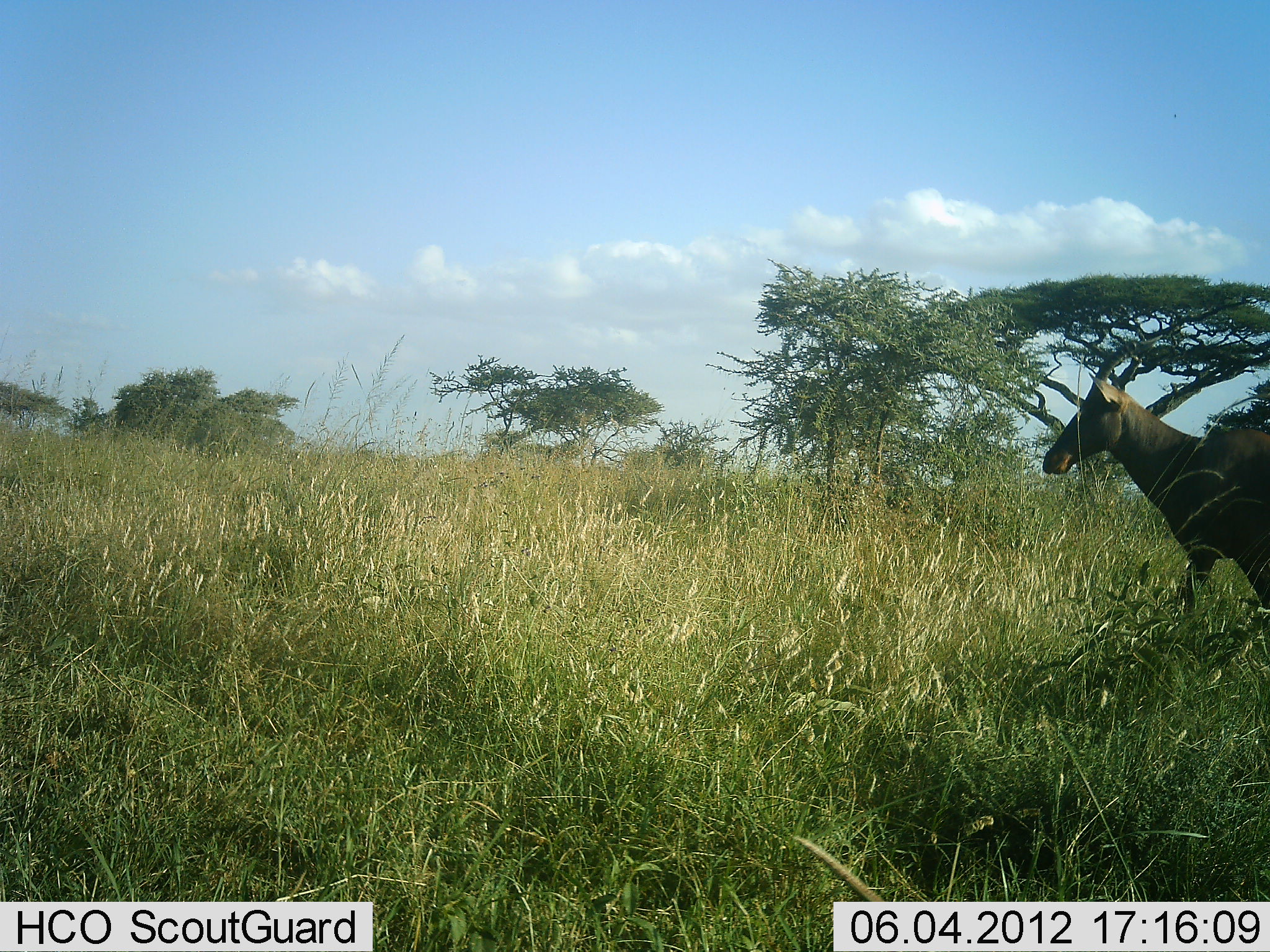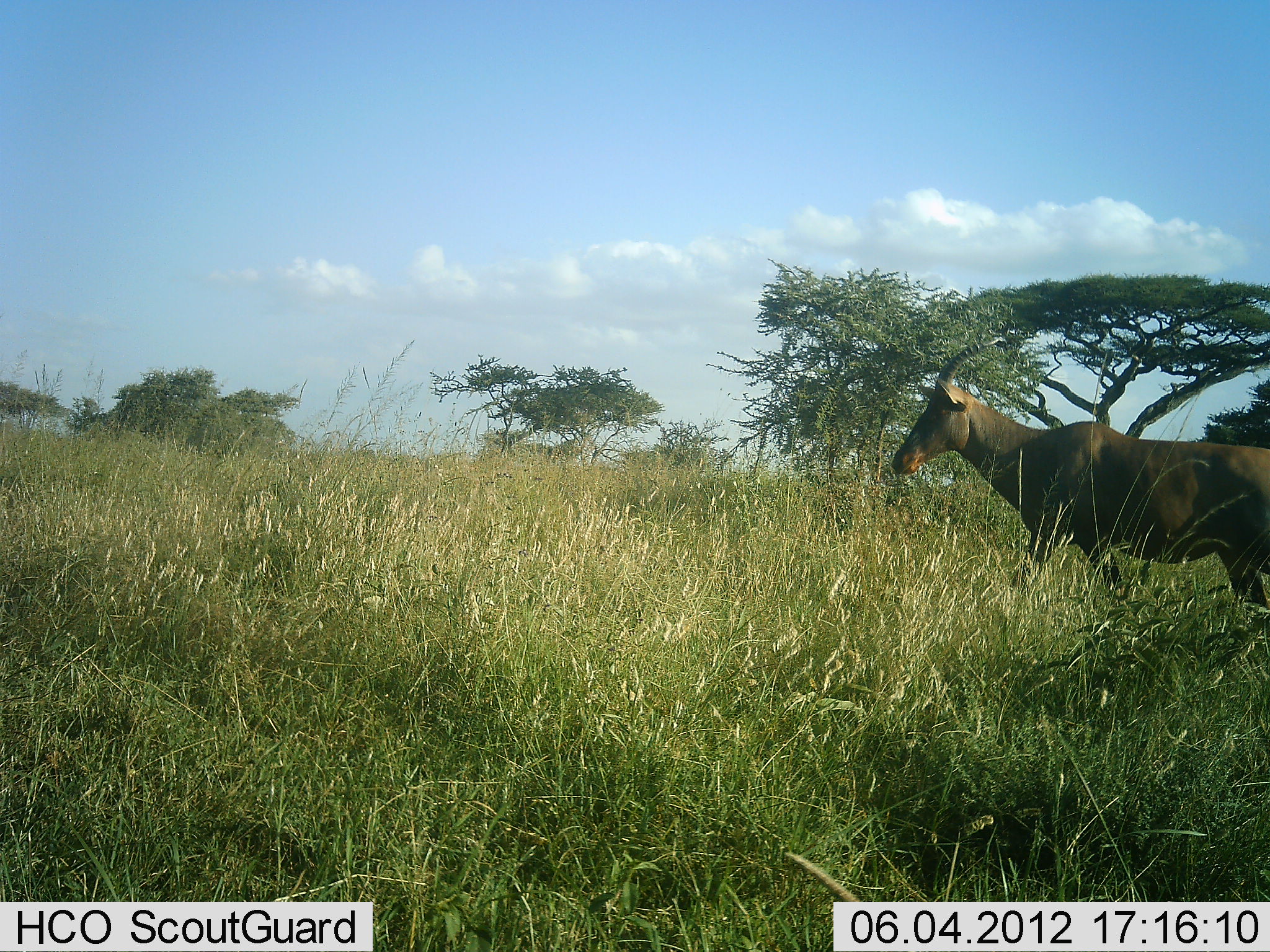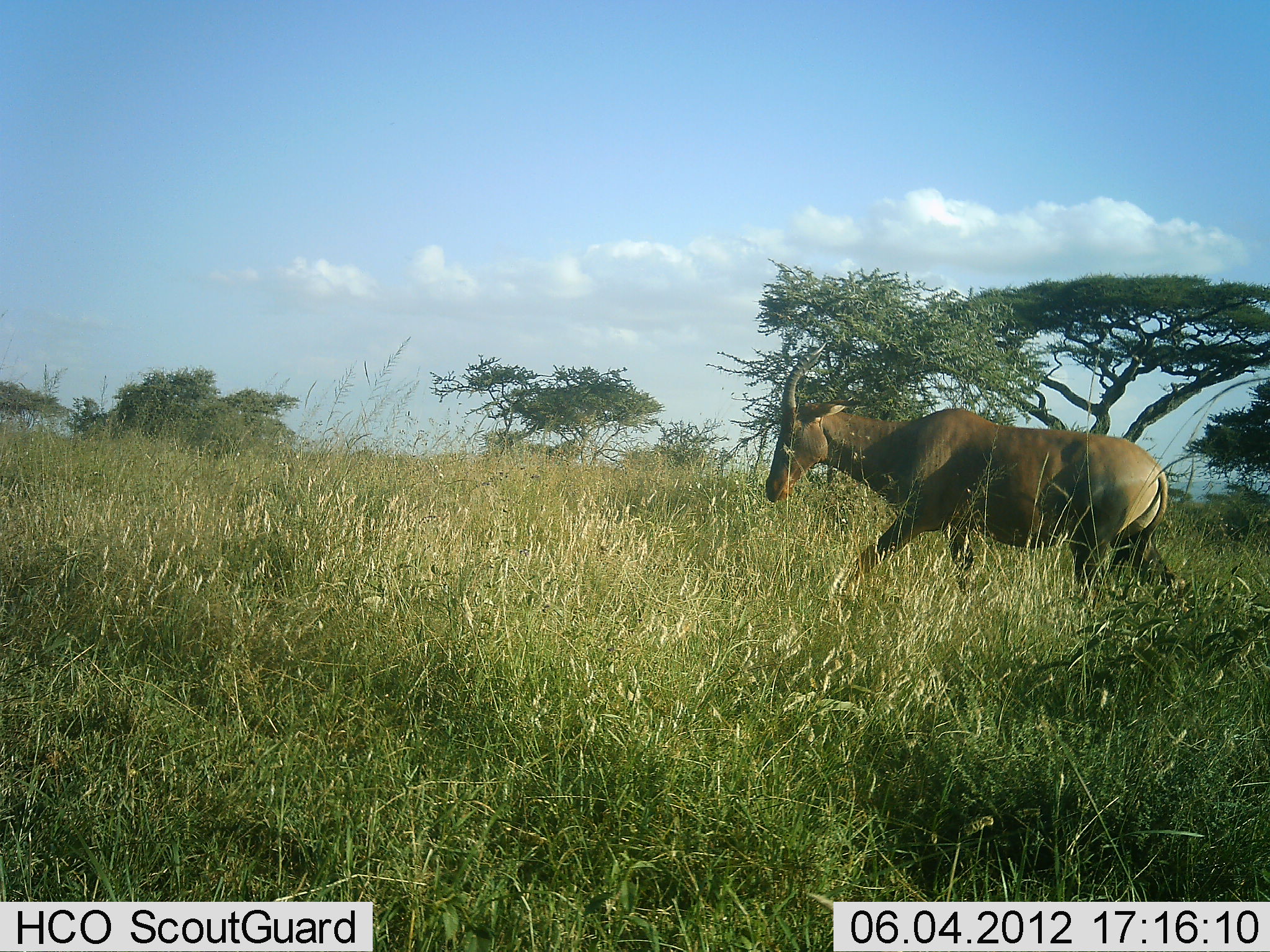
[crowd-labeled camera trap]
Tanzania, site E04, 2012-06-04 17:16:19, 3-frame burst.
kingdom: Animalia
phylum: Chordata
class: Mammalia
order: Artiodactyla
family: Bovidae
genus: Damaliscus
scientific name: Damaliscus lunatus jimela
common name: topi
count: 1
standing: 10%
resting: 0%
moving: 90%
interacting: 0%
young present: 0%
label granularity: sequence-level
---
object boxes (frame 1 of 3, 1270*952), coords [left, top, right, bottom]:
animal: [1043, 337, 1268, 618]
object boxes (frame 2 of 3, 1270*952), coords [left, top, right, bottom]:
animal: [890, 338, 1270, 630]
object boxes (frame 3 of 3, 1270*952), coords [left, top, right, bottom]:
animal: [764, 343, 1181, 604]